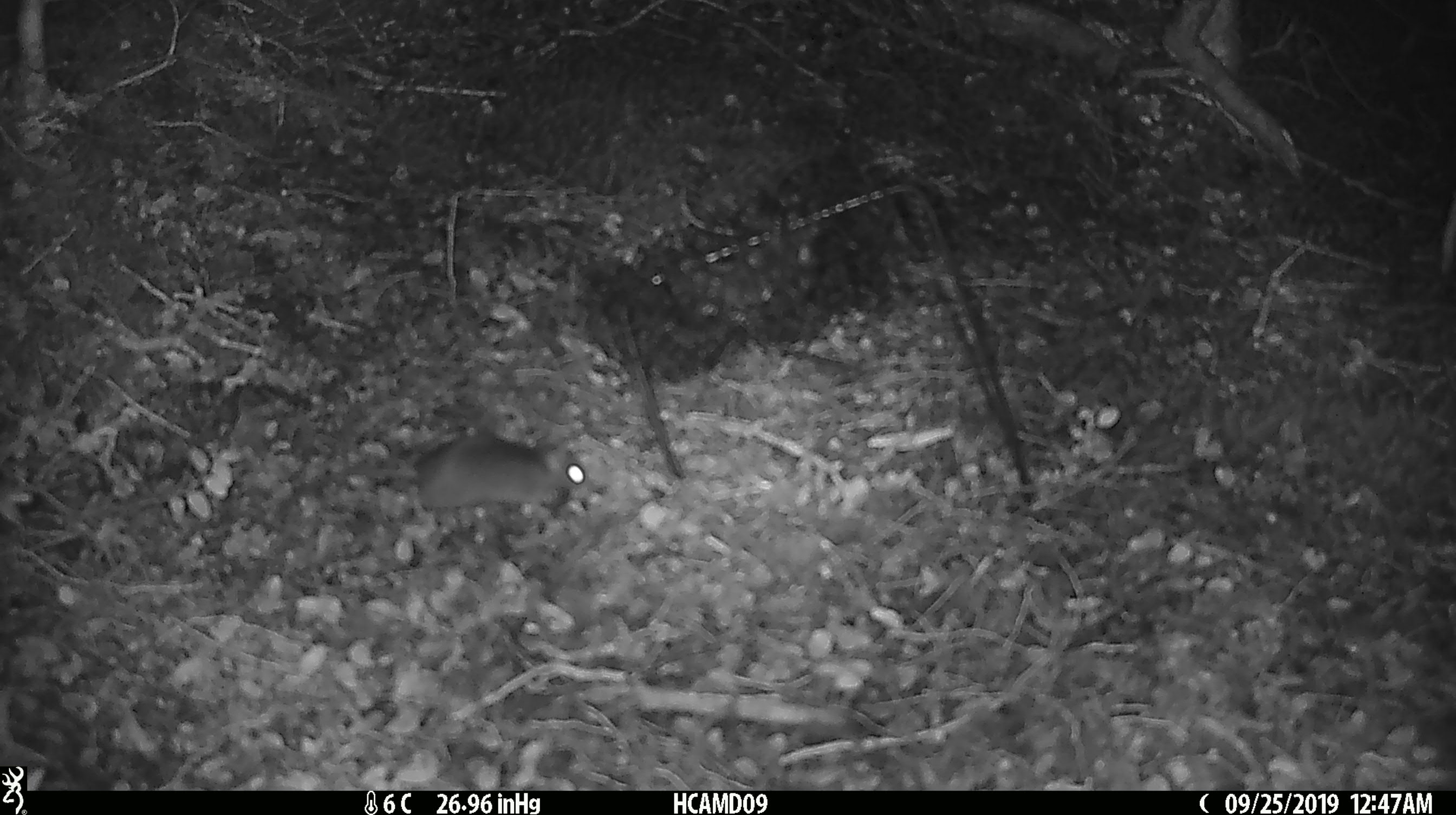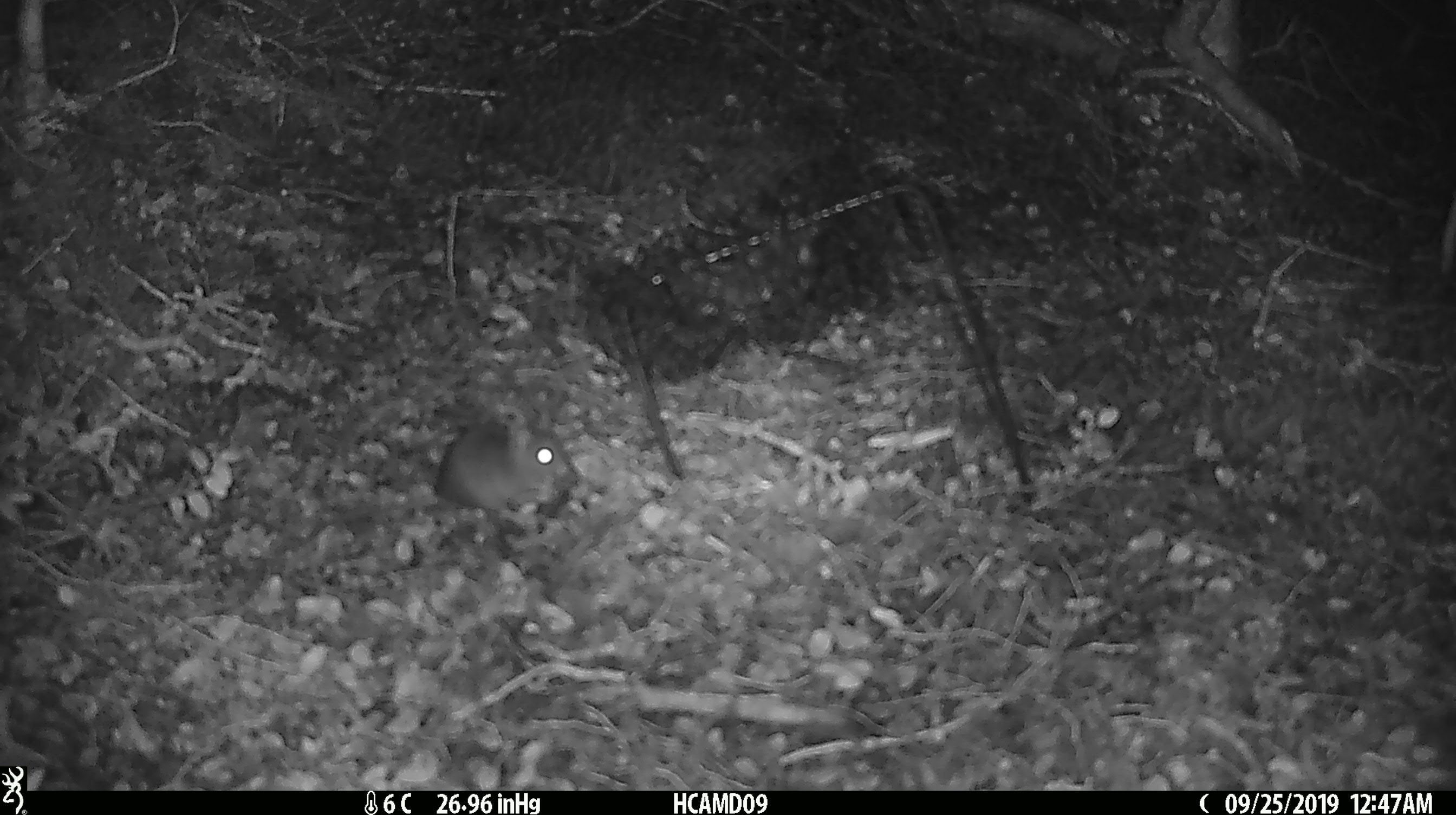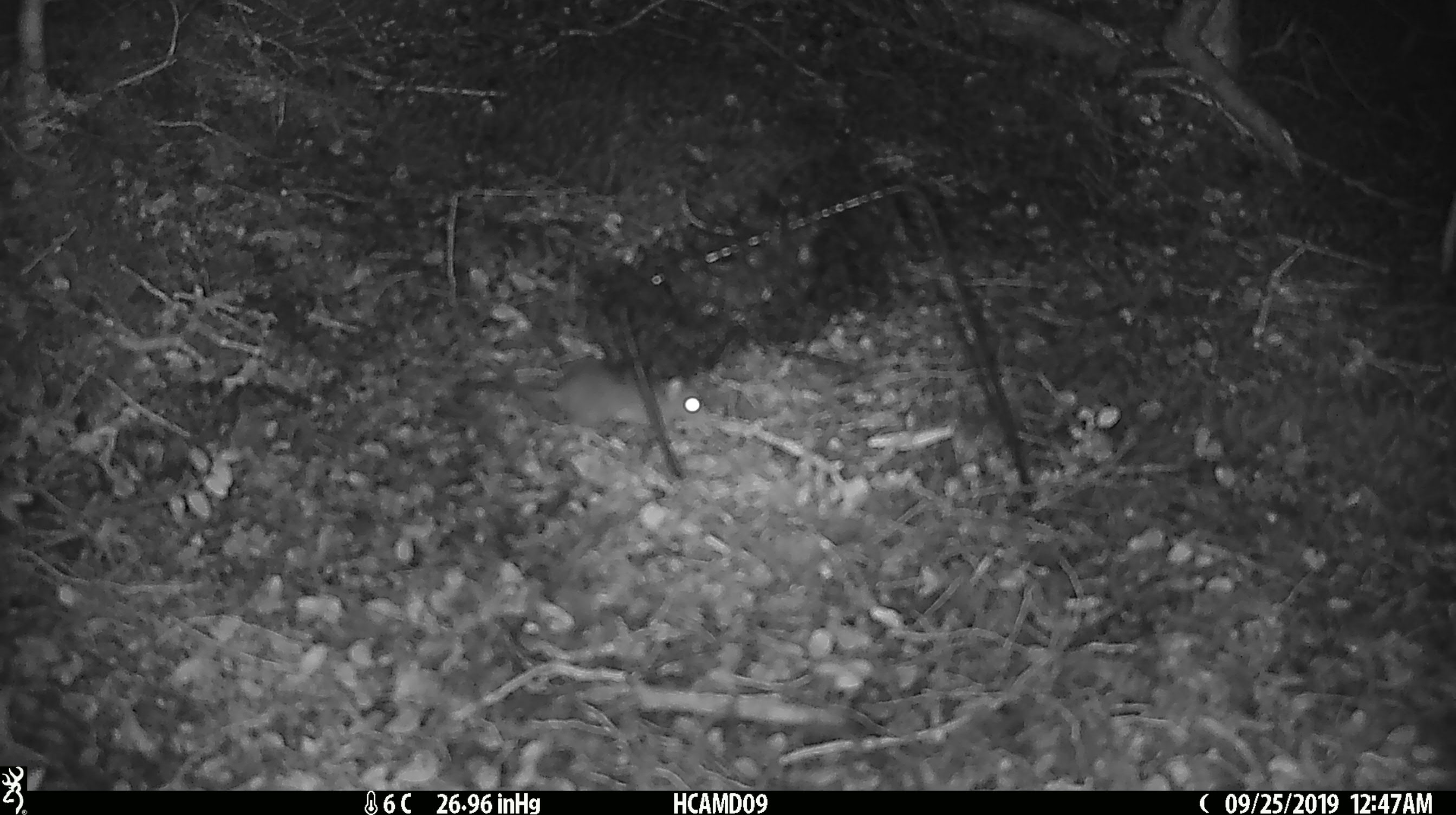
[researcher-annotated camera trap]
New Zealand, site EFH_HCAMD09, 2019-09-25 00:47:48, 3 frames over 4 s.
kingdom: Animalia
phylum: Chordata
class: Mammalia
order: Rodentia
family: Muridae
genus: Mus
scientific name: Mus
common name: mouse